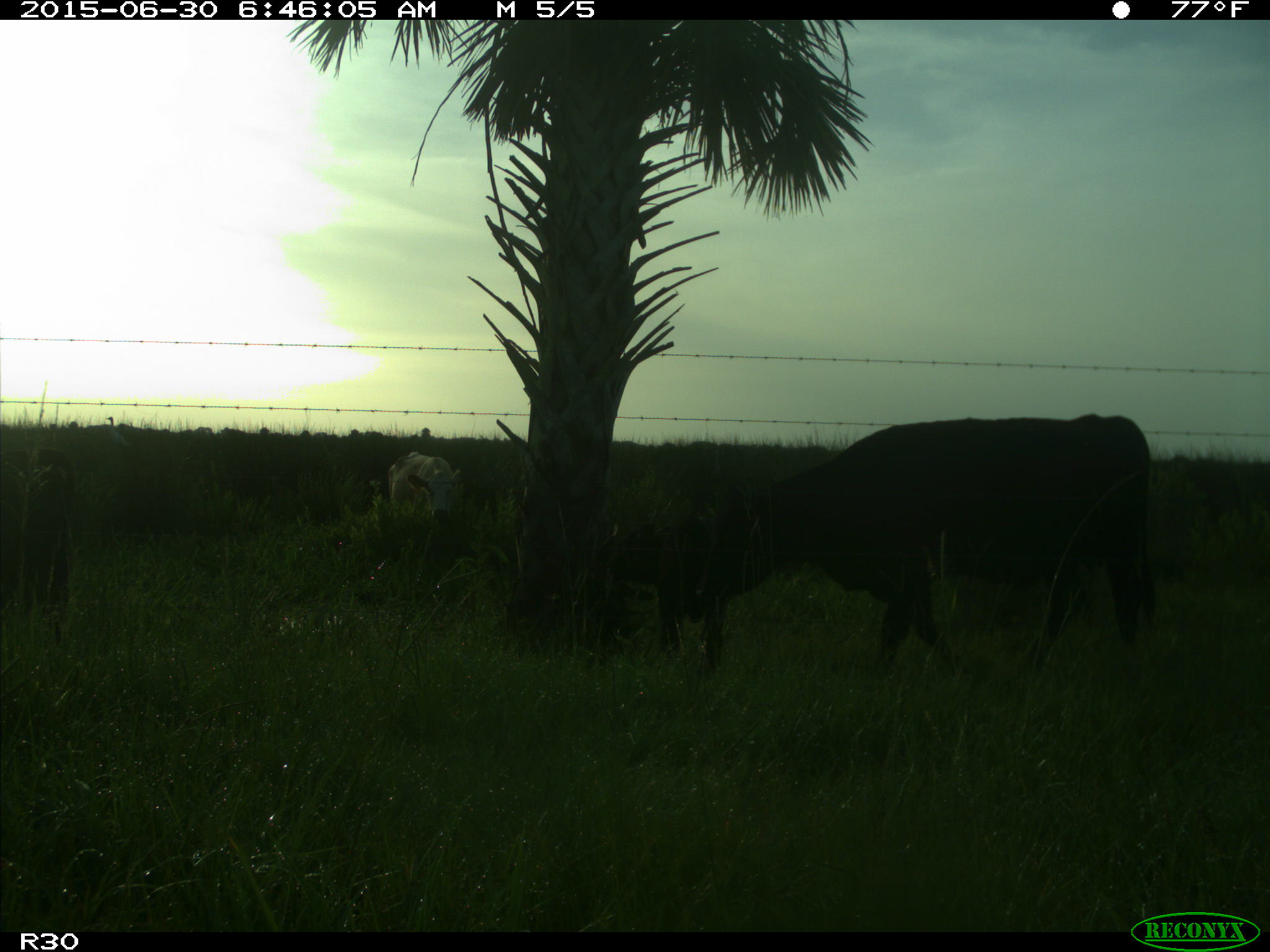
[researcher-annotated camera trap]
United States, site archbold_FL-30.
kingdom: Animalia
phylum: Chordata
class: Mammalia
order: Artiodactyla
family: Bovidae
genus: Bos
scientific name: Bos taurus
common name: domestic cow